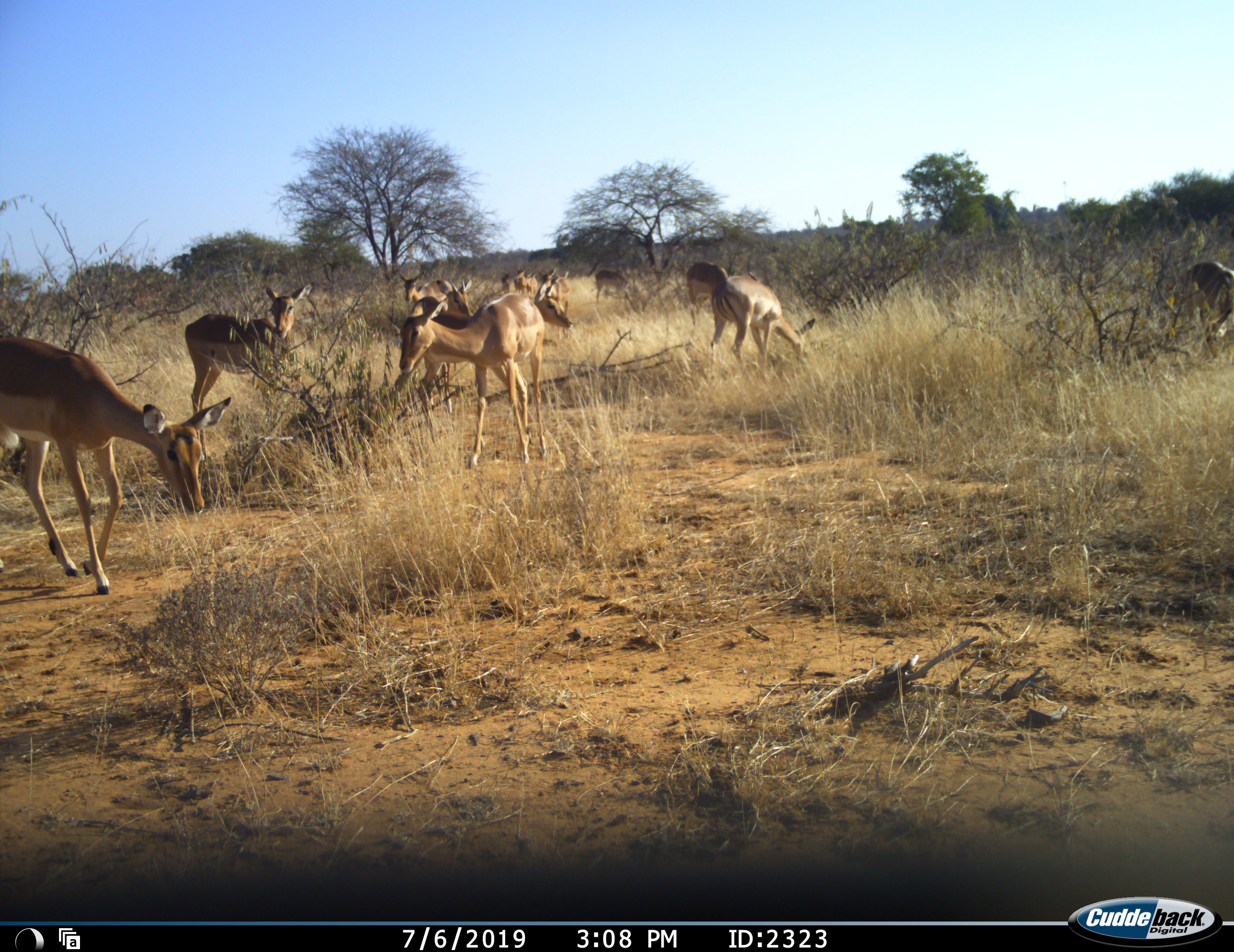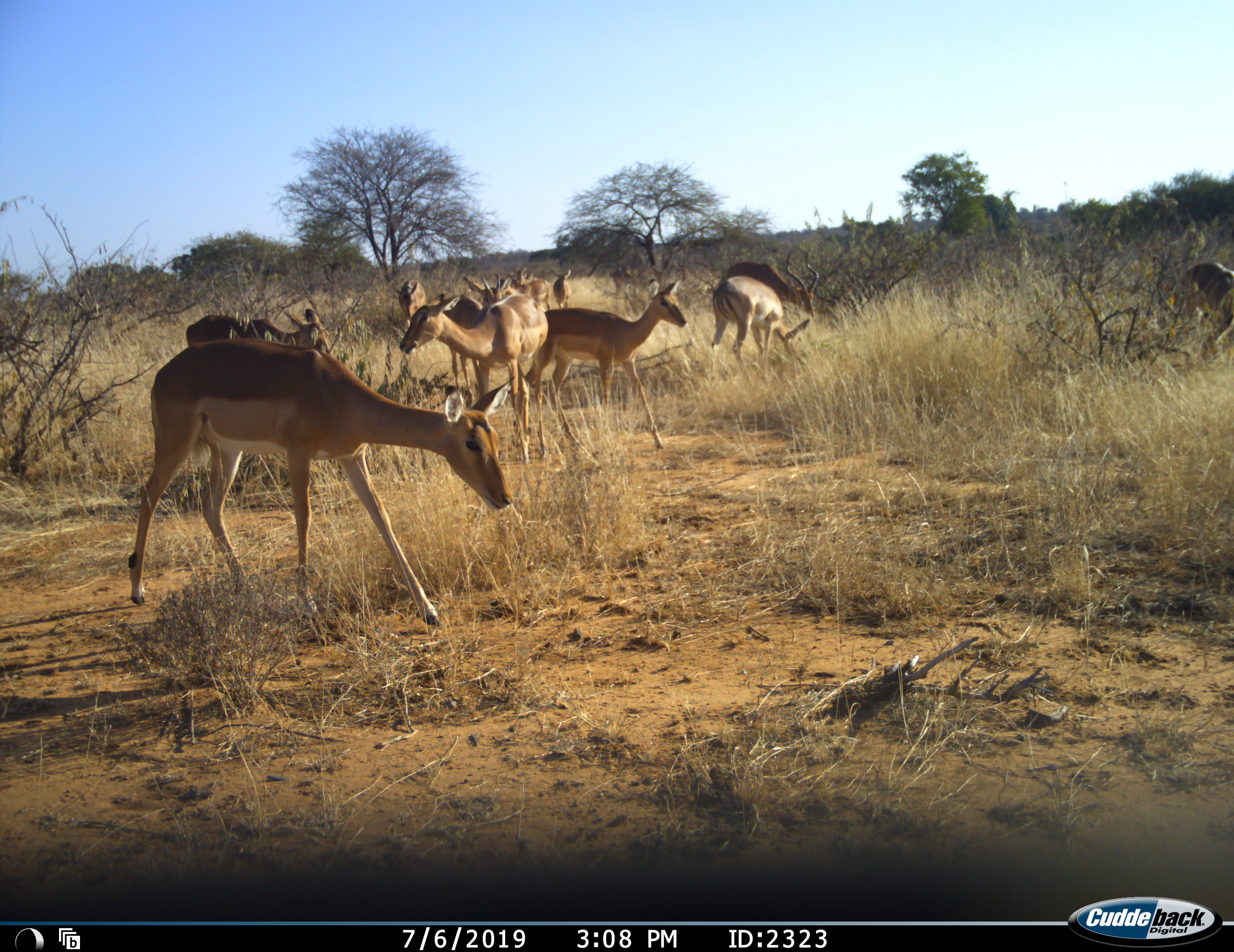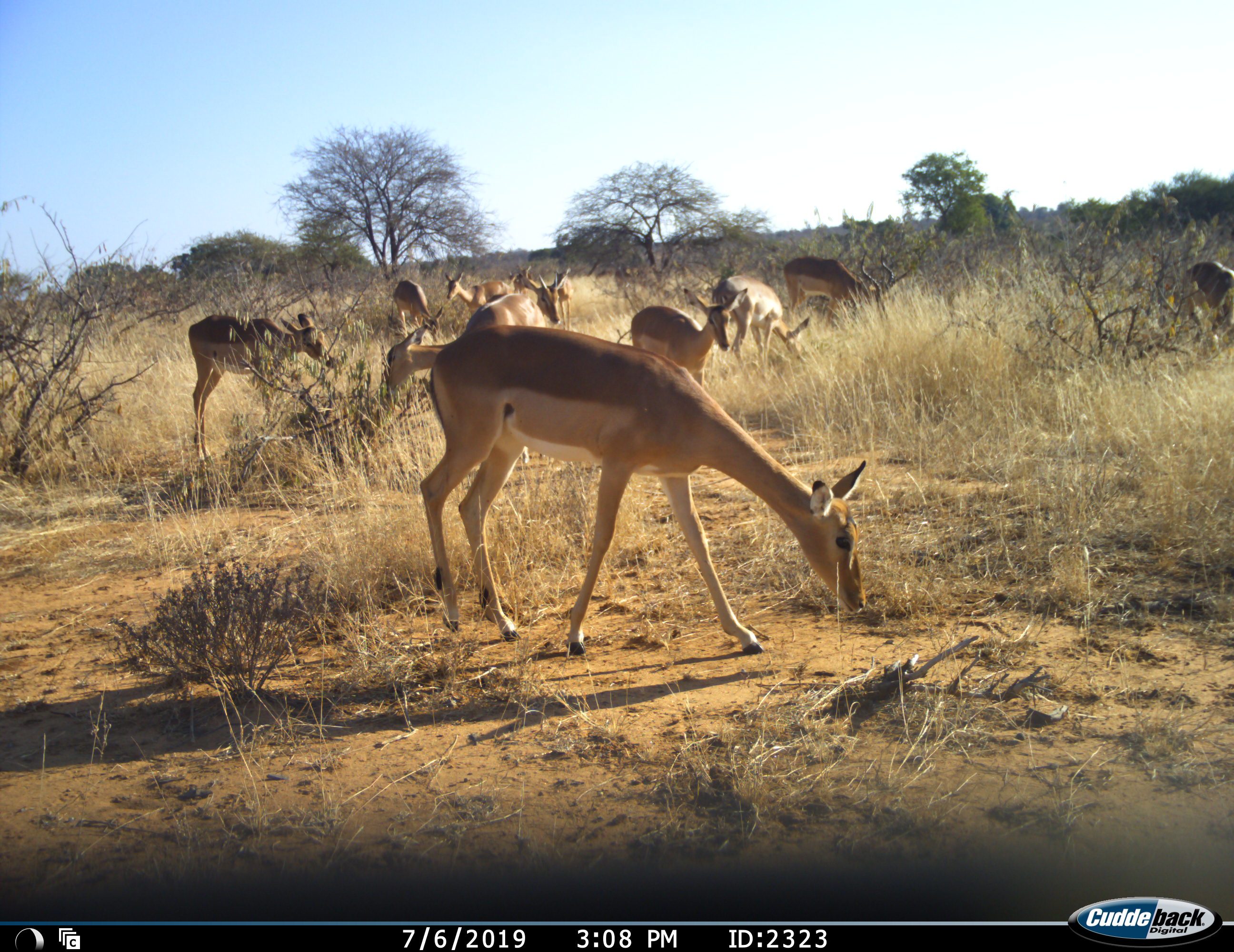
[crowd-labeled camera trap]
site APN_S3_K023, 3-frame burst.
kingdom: Animalia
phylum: Chordata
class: Mammalia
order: Artiodactyla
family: Bovidae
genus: Aepyceros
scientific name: Aepyceros melampus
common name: impala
Impala (Aepyceros melampus), count 11-50. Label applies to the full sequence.